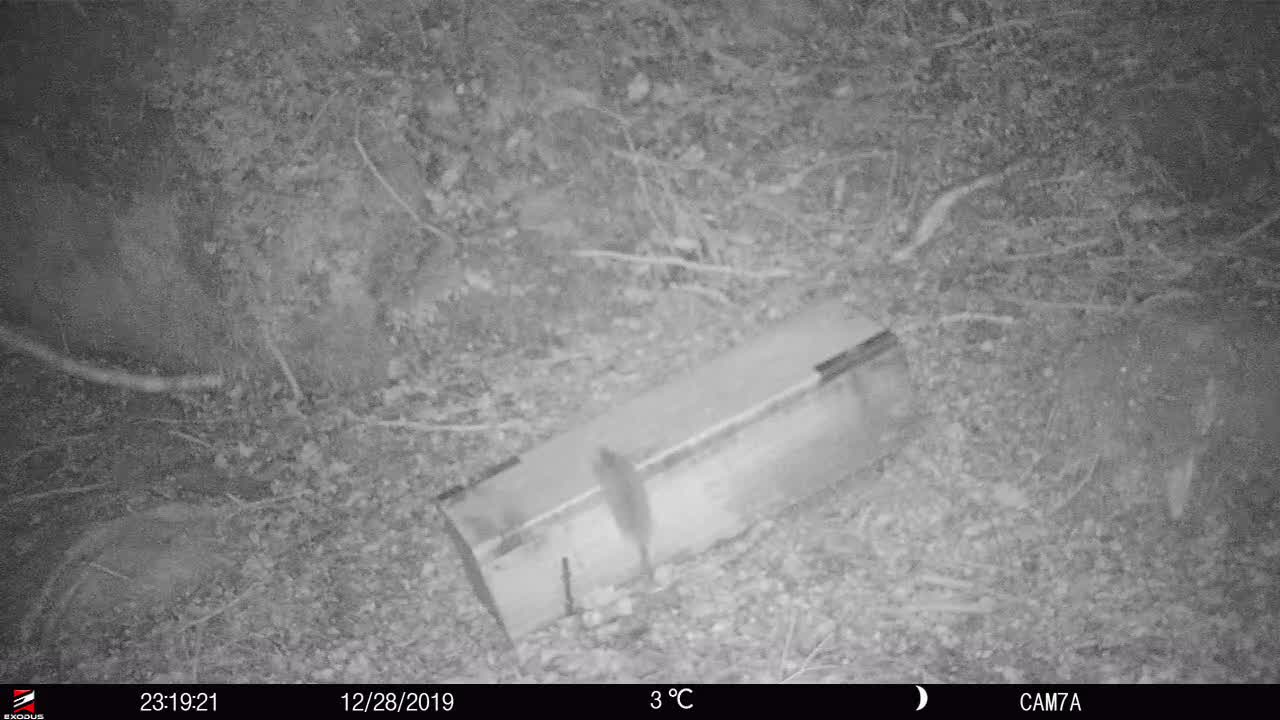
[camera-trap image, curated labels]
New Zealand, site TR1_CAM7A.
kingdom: Animalia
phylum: Chordata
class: Mammalia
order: Rodentia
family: Muridae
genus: Rattus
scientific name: Rattus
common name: rat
Rat (Rattus).